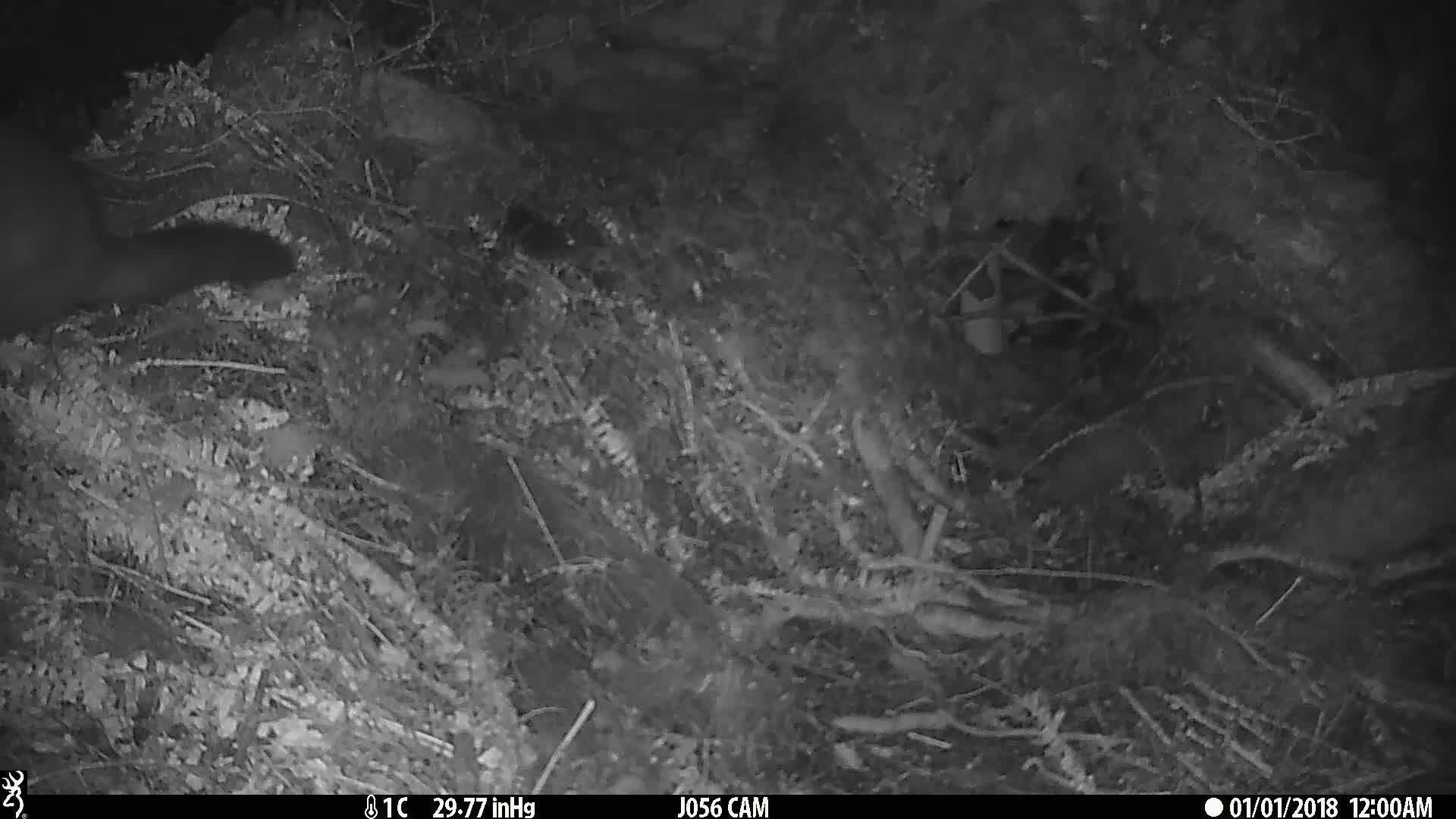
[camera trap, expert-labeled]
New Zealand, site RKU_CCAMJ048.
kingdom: Animalia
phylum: Chordata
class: Mammalia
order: Diprotodontia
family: Phalangeridae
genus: Trichosurus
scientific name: Trichosurus vulpecula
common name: common brushtail possum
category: possum